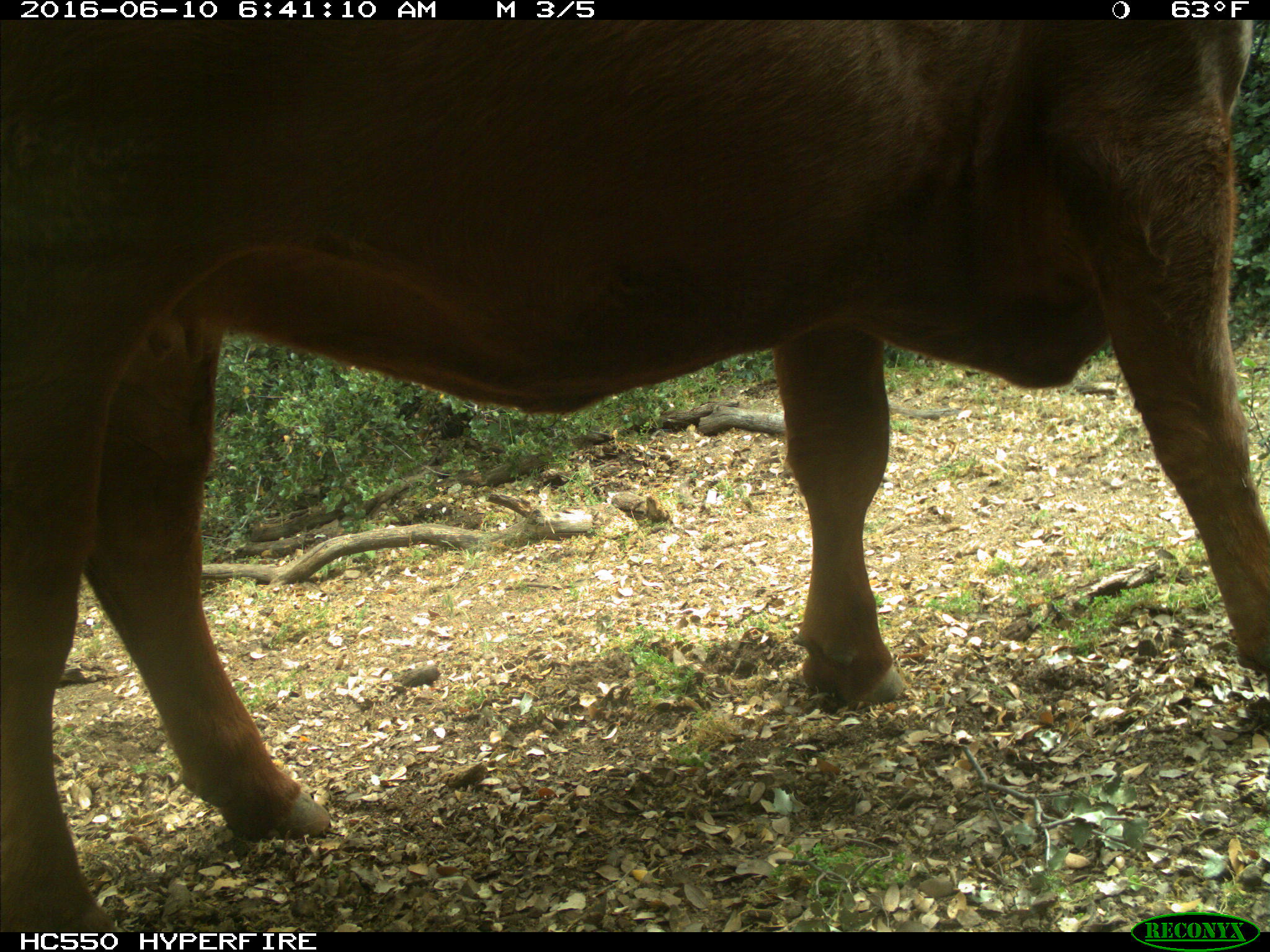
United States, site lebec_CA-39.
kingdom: Animalia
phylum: Chordata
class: Mammalia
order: Artiodactyla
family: Bovidae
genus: Bos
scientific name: Bos taurus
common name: domestic cow